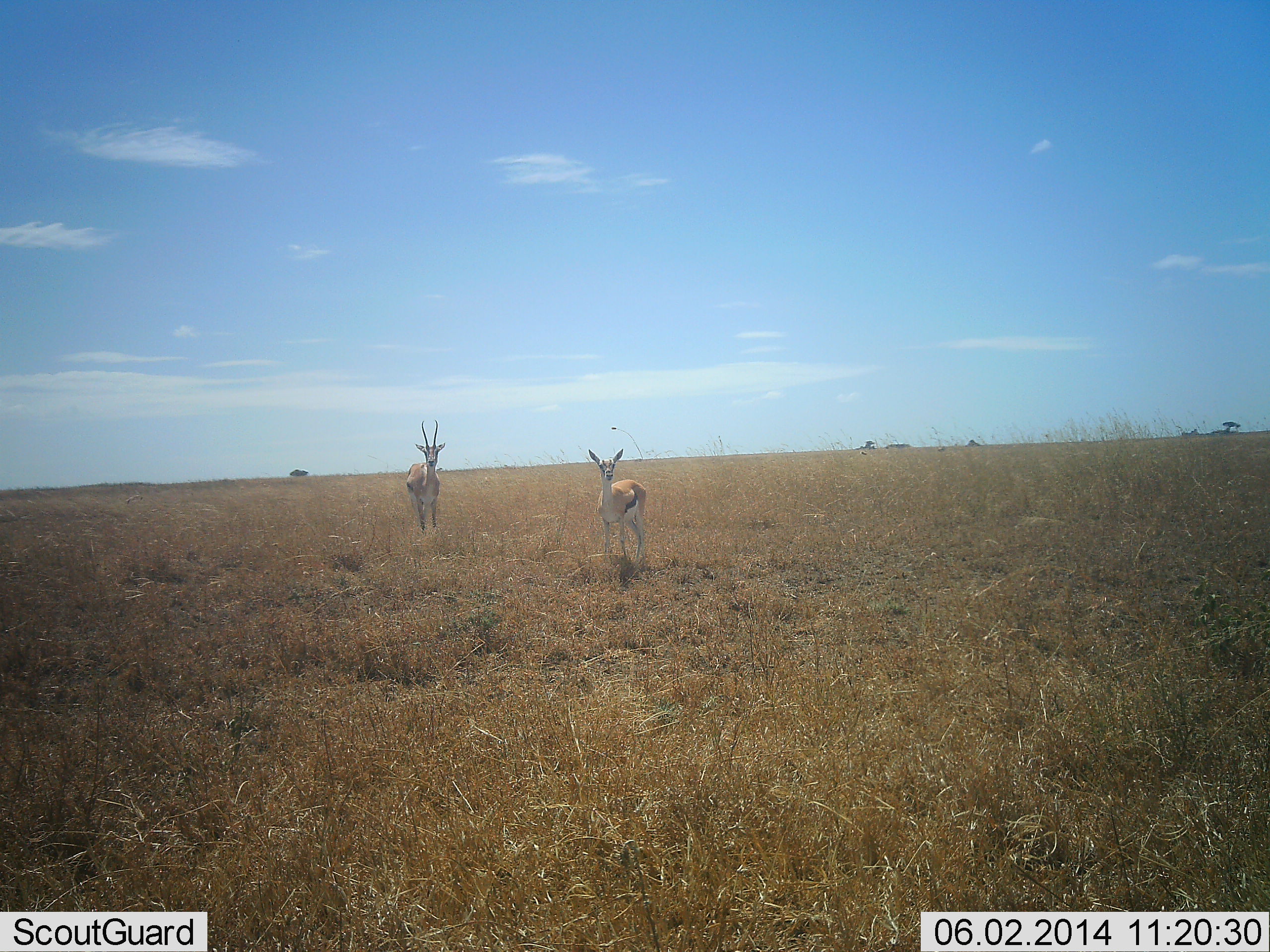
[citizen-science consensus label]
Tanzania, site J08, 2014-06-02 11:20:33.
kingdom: Animalia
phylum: Chordata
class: Mammalia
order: Artiodactyla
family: Bovidae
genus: Eudorcas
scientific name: Eudorcas thomsonii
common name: thomson's gazelle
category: gazellethomsons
Gazellethomsons (thomson's gazelle) (Eudorcas thomsonii), count 2. Behavior (volunteer vote fractions): standing 100%, resting 0%, moving 0%, interacting 0%. Young present (vote fraction): 0%. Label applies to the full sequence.